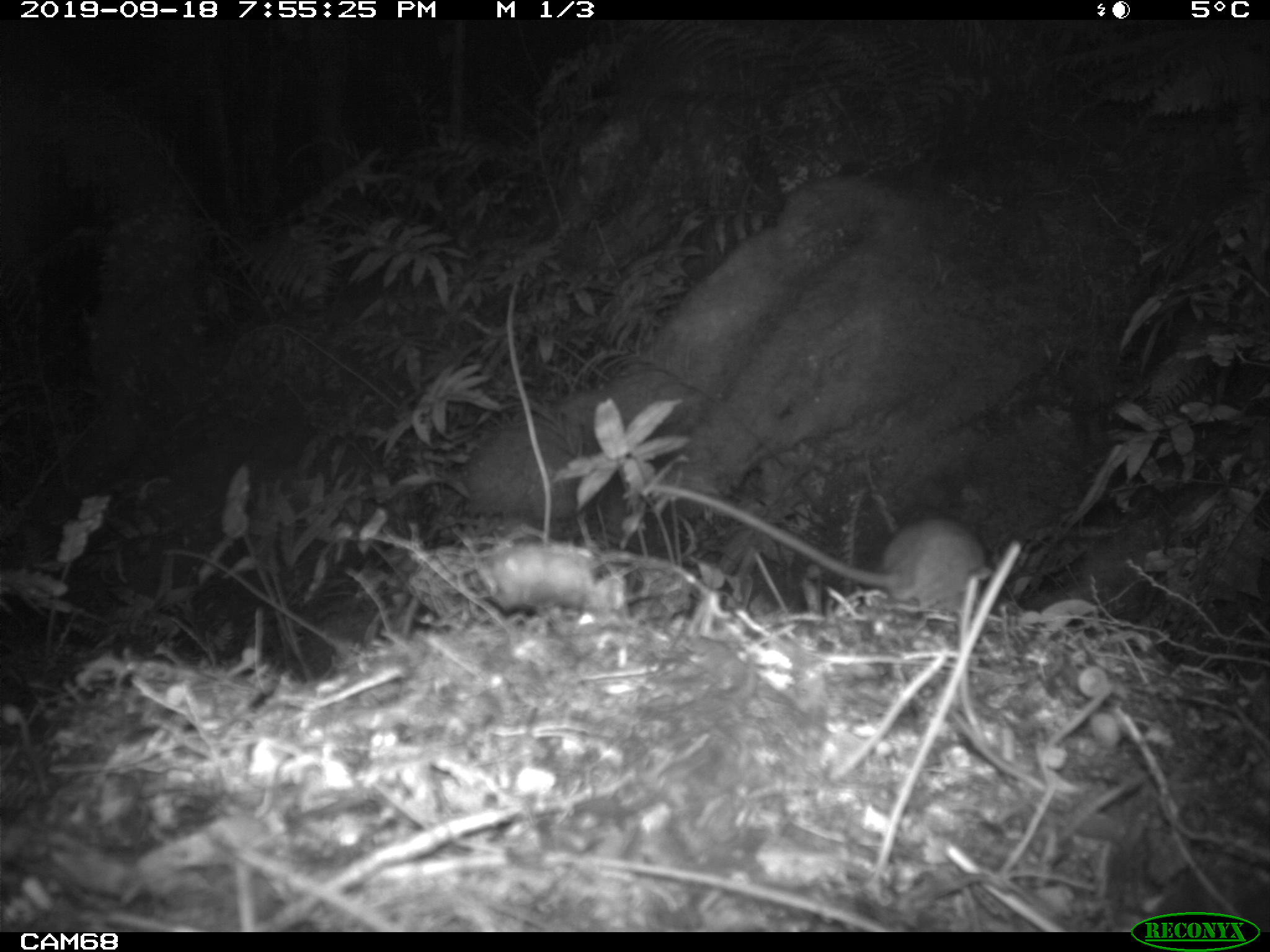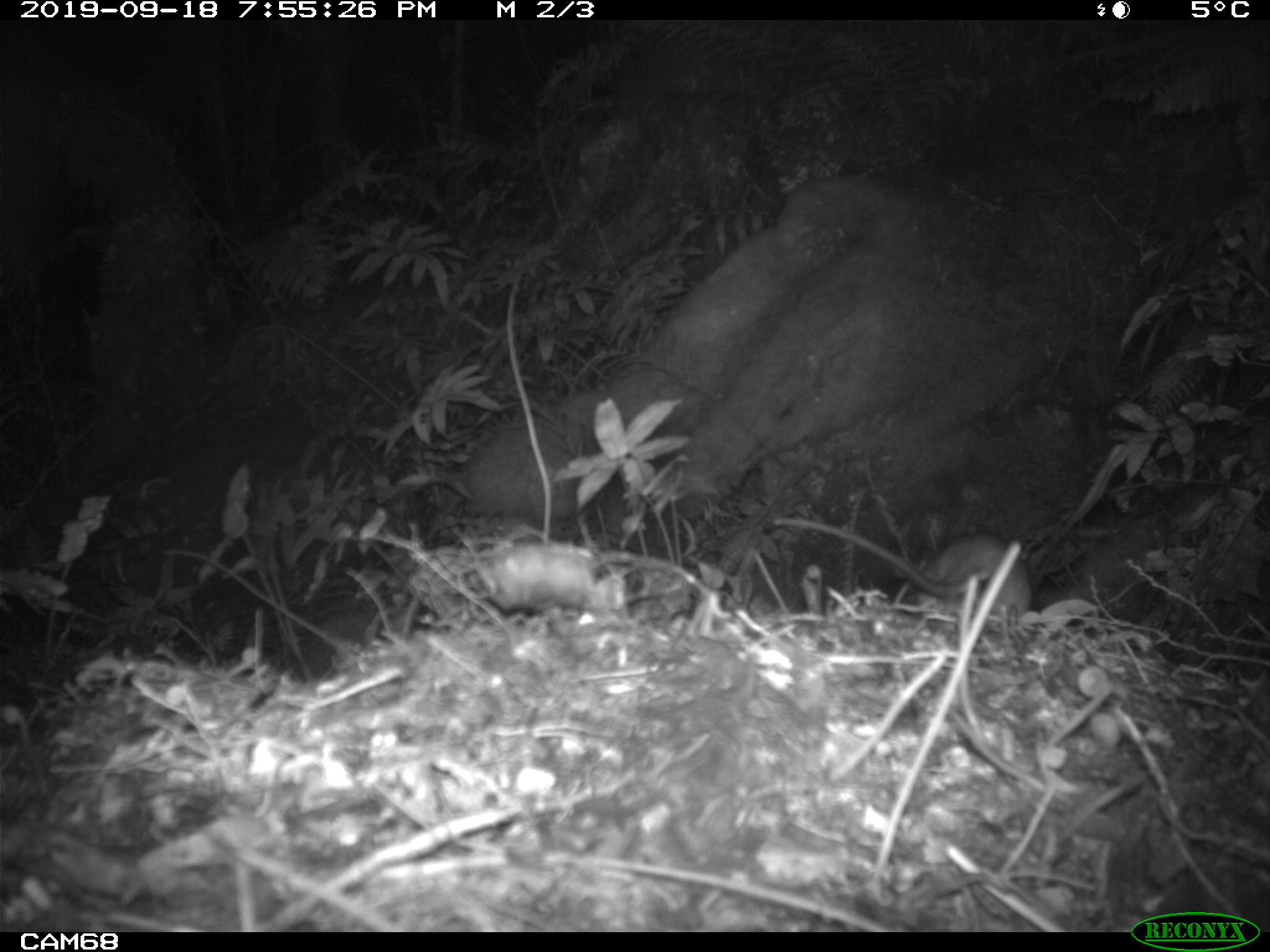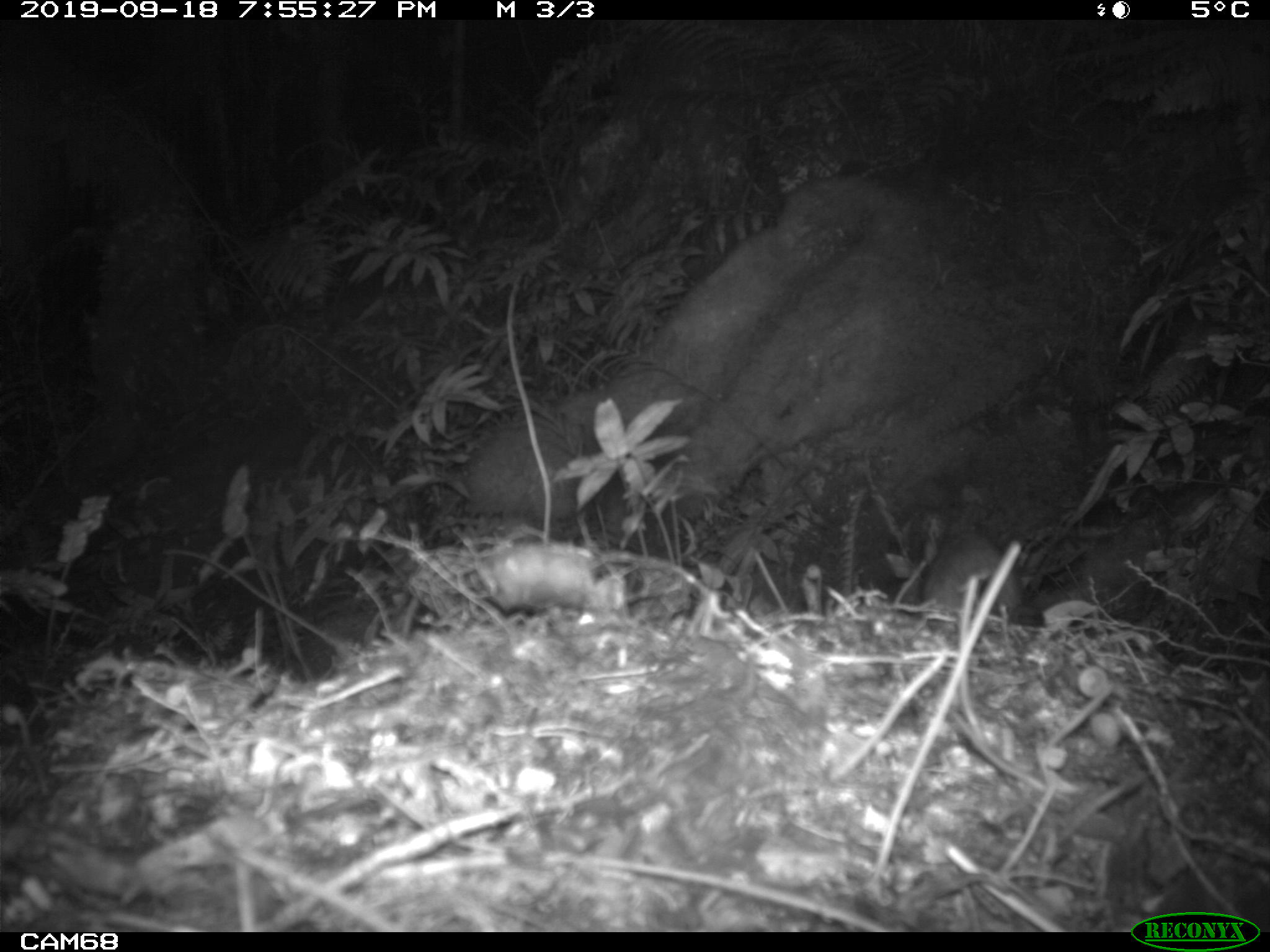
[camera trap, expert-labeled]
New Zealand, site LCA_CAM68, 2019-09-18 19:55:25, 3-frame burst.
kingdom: Animalia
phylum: Chordata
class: Mammalia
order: Rodentia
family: Muridae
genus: Rattus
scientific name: Rattus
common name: rat